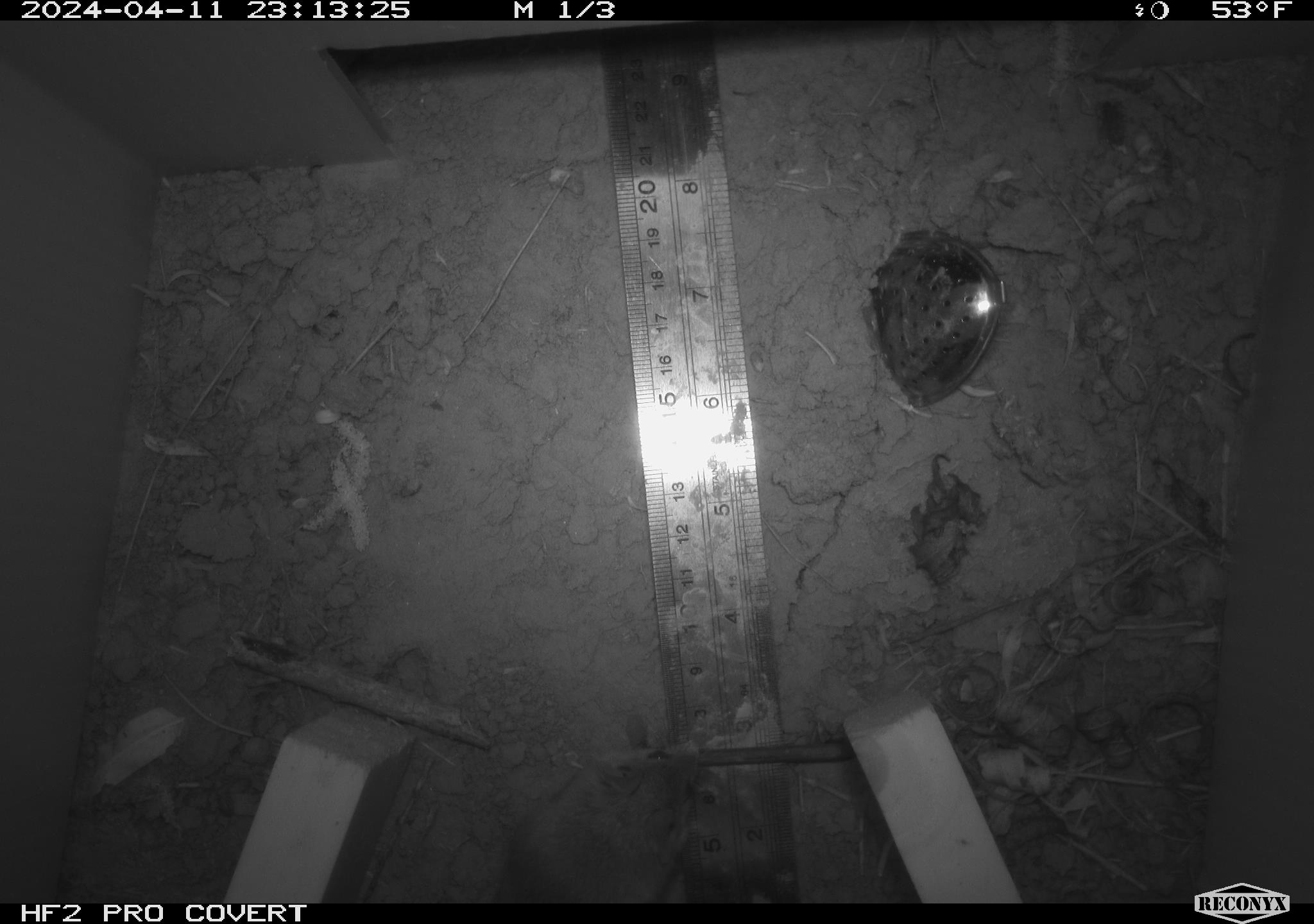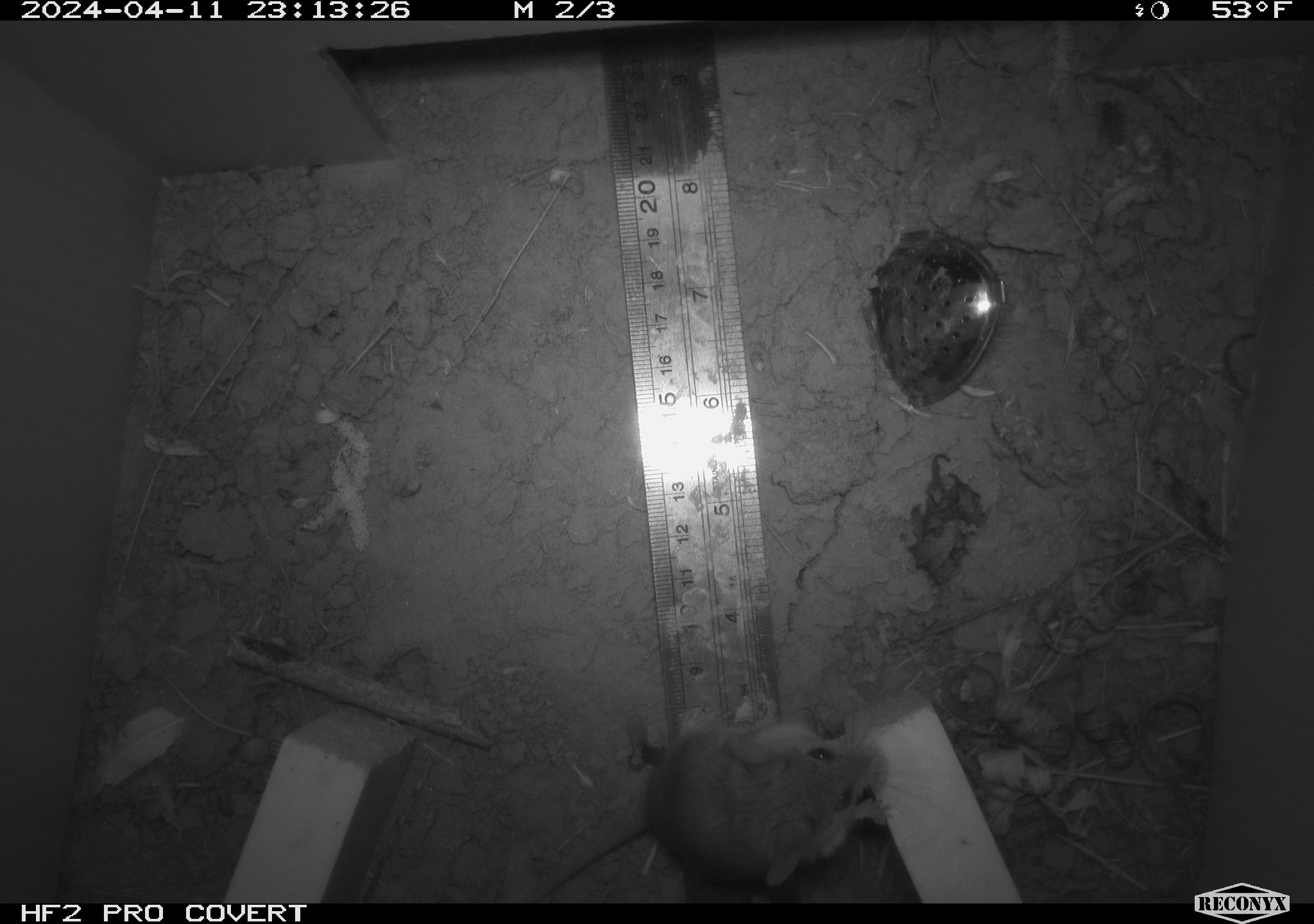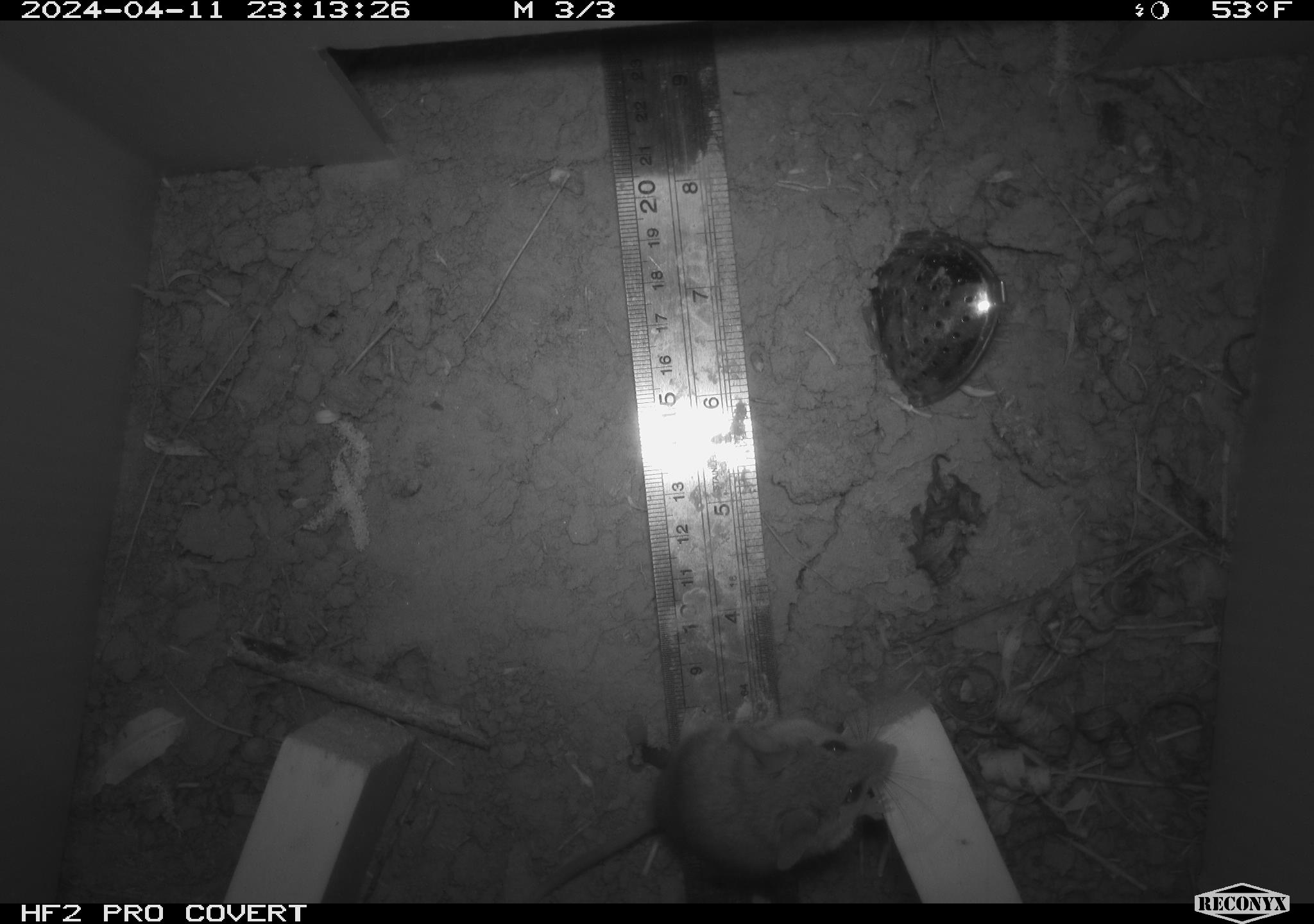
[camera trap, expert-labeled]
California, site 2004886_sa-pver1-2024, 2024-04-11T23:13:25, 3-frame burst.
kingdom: Animalia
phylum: Chordata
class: Mammalia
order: Rodentia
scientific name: Rodentia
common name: mouse species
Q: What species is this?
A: Mouse species (Rodentia).